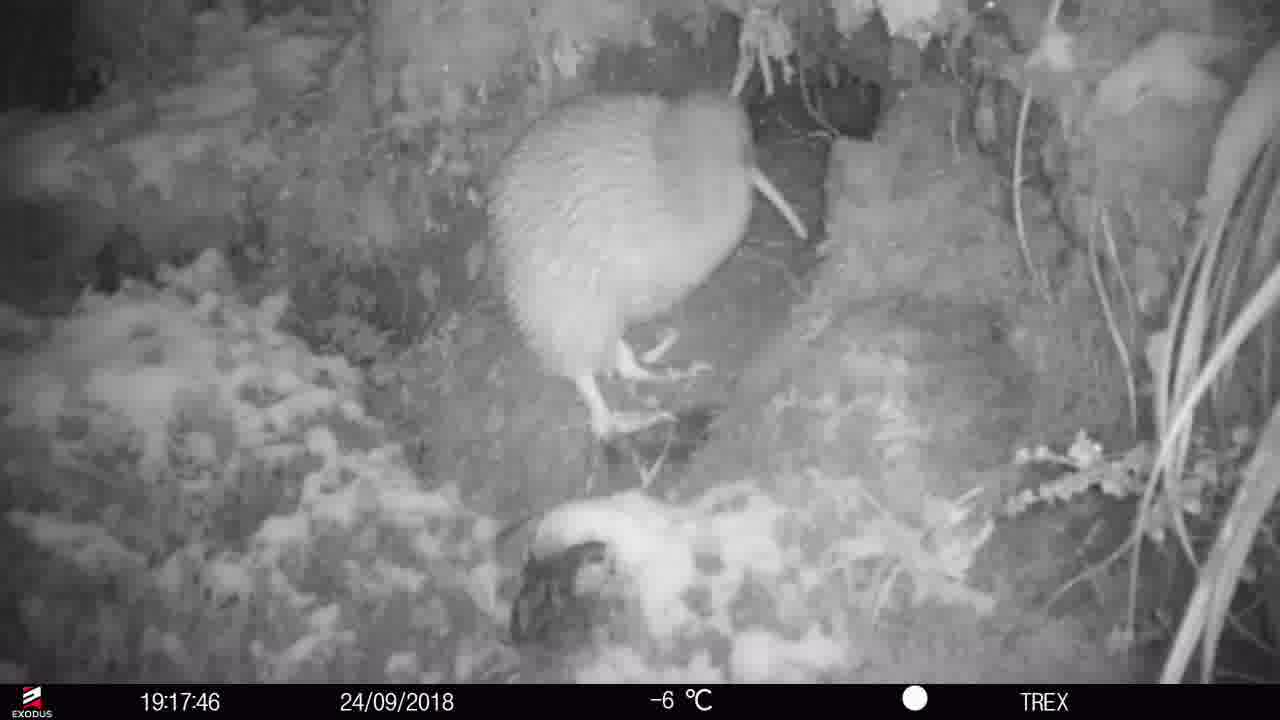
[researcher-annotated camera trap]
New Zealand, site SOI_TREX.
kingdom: Animalia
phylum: Chordata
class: Aves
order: Apterygiformes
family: Apterygidae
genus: Apteryx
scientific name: Apteryx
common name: kiwi